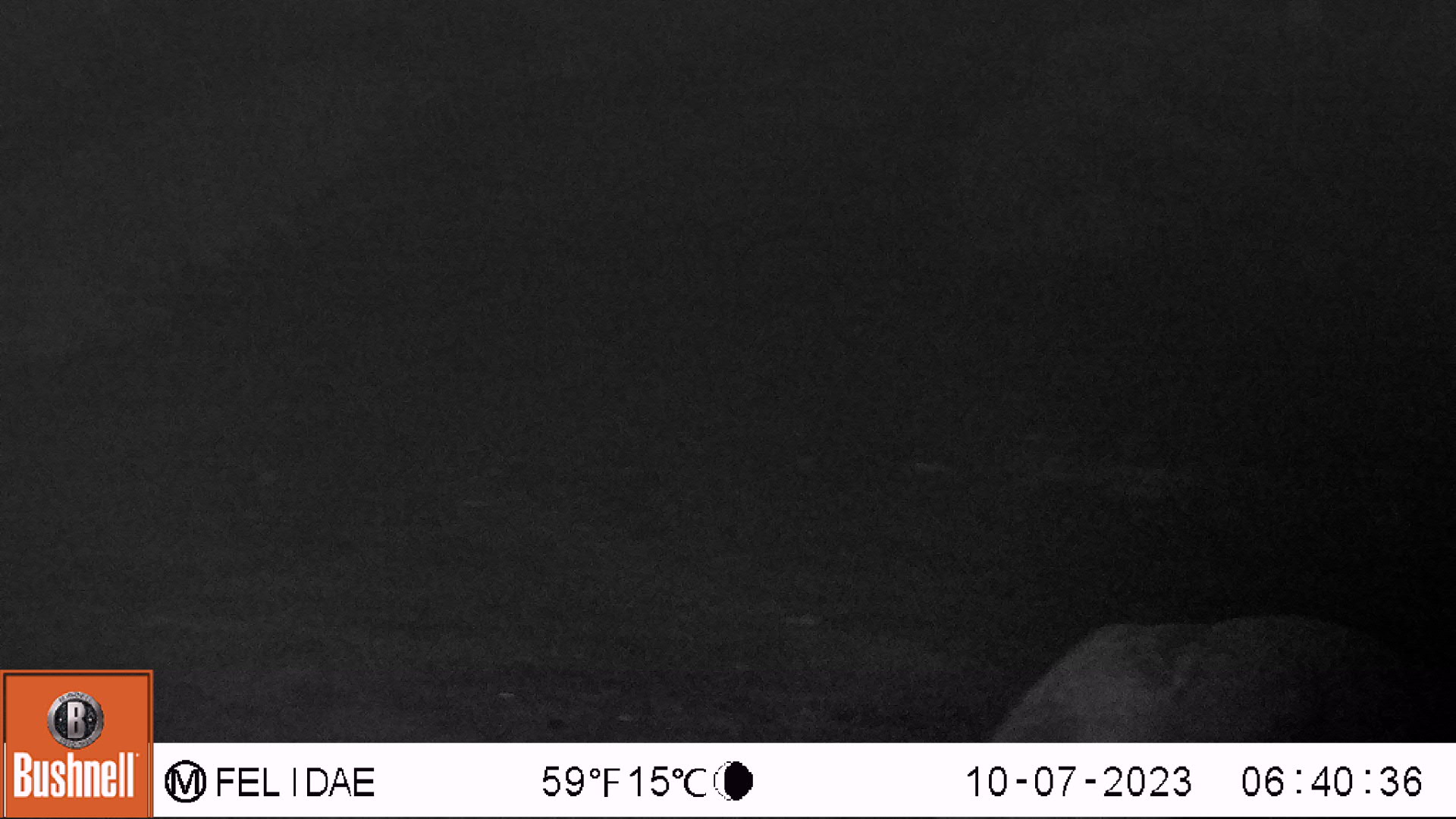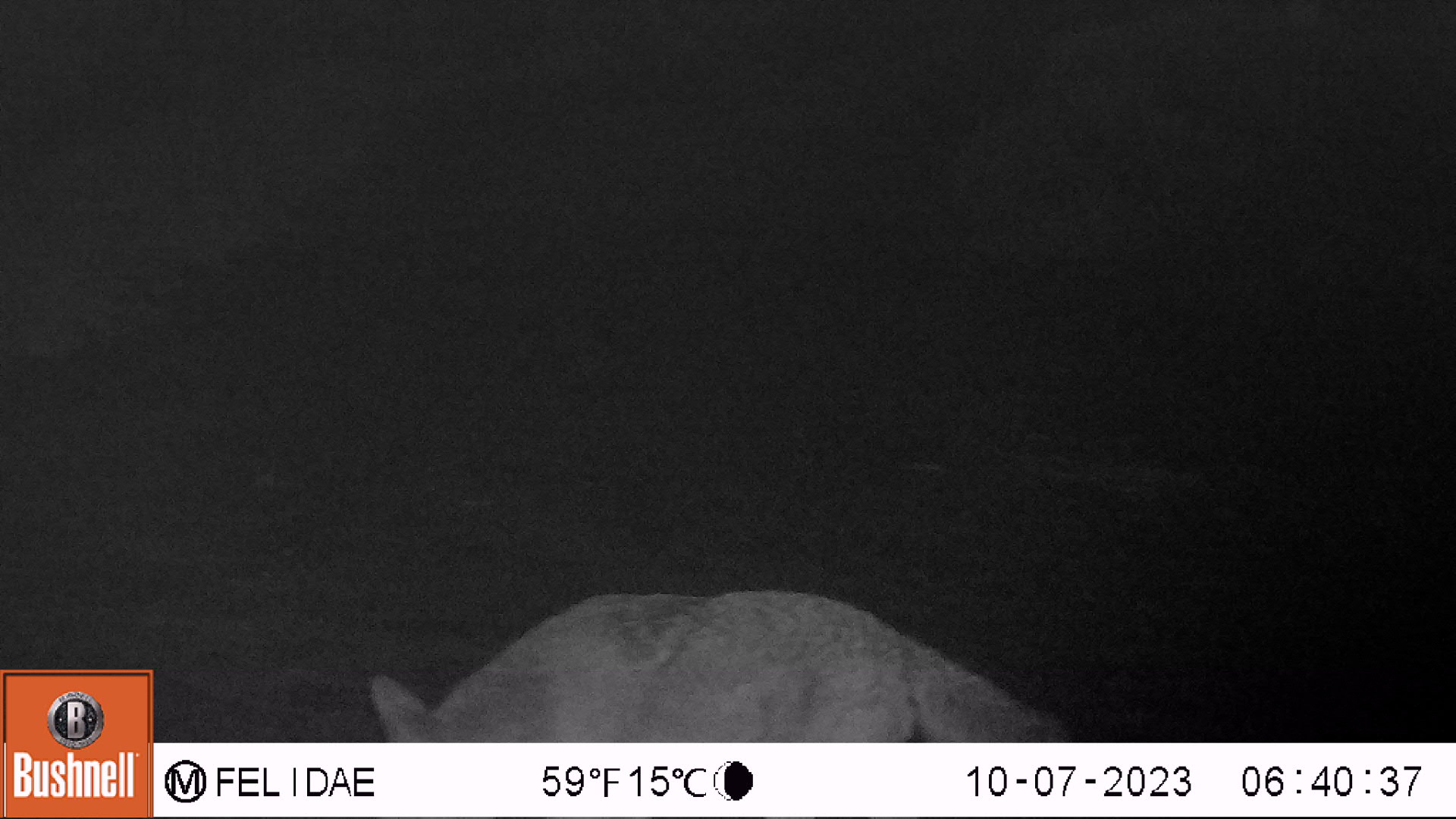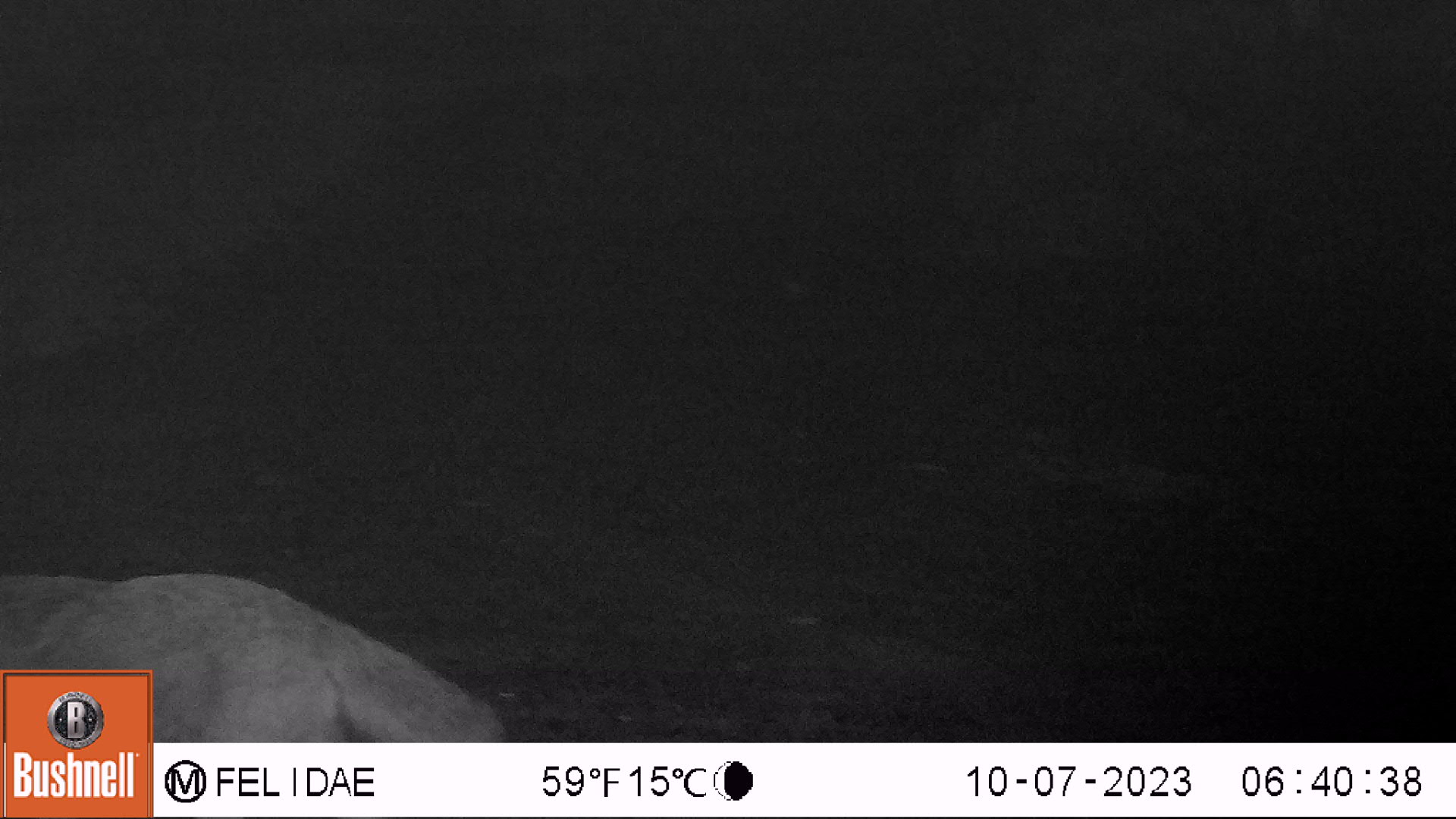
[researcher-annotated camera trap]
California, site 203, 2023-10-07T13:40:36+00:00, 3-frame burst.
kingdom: Animalia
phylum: Chordata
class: Mammalia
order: Carnivora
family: Canidae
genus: Canis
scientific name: Canis latrans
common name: coyote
Coyote (Canis latrans).